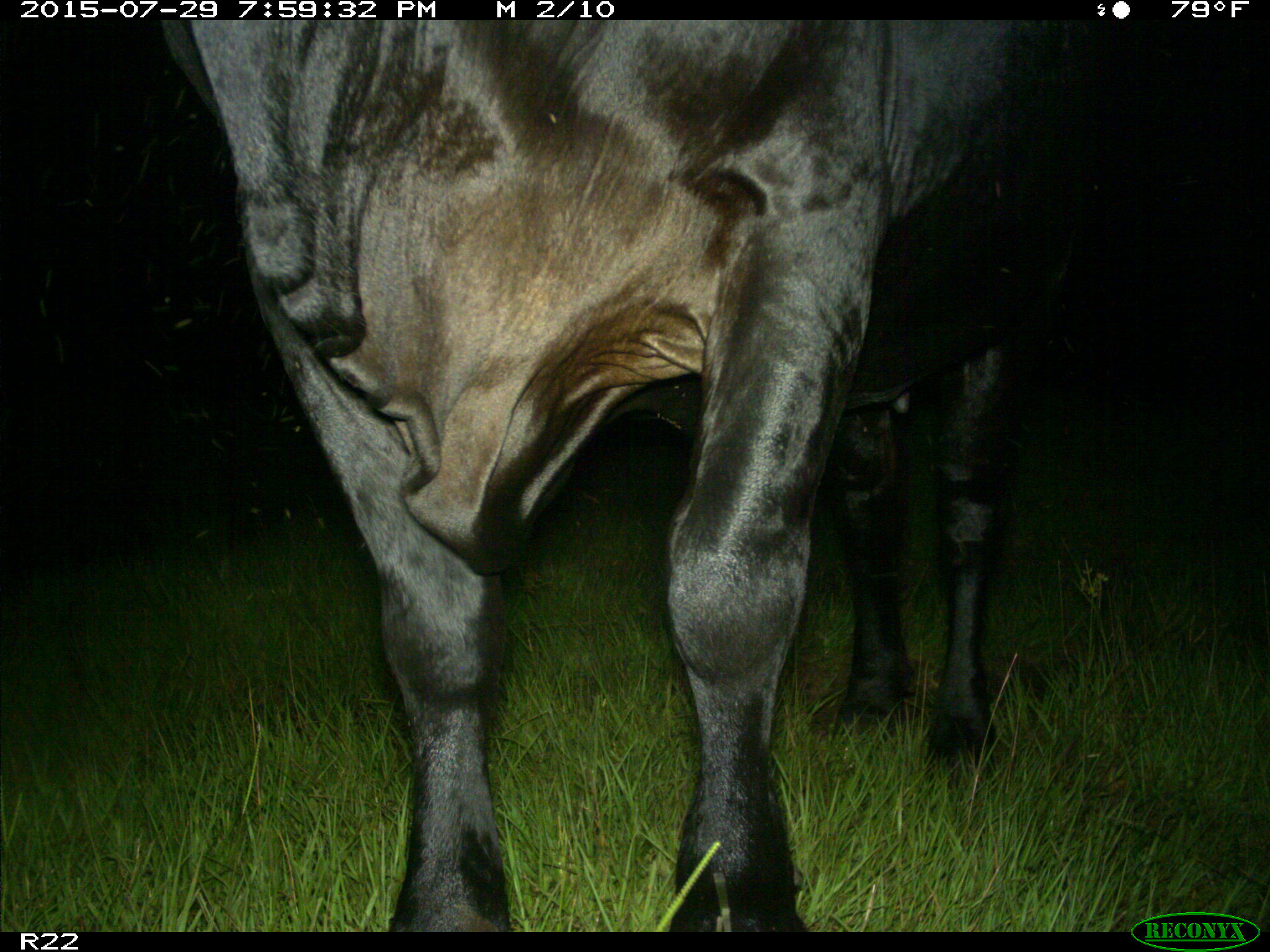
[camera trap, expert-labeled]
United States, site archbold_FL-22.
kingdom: Animalia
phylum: Chordata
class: Mammalia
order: Artiodactyla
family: Bovidae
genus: Bos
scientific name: Bos taurus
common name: domestic cow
Bos taurus (domestic cow).